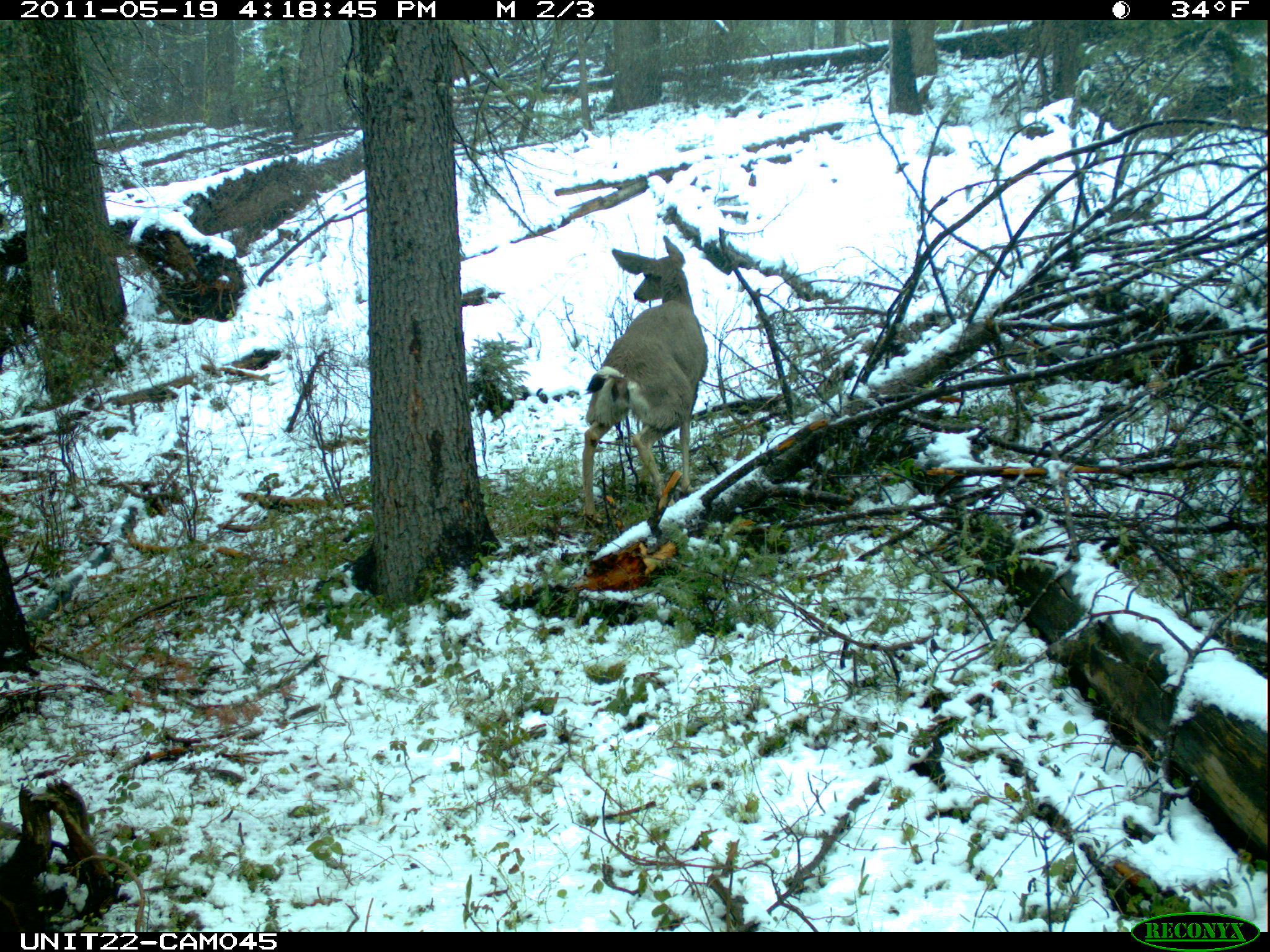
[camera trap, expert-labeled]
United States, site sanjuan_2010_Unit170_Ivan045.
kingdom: Animalia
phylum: Chordata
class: Mammalia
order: Artiodactyla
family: Cervidae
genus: Odocoileus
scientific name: Odocoileus hemionus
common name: mule deer